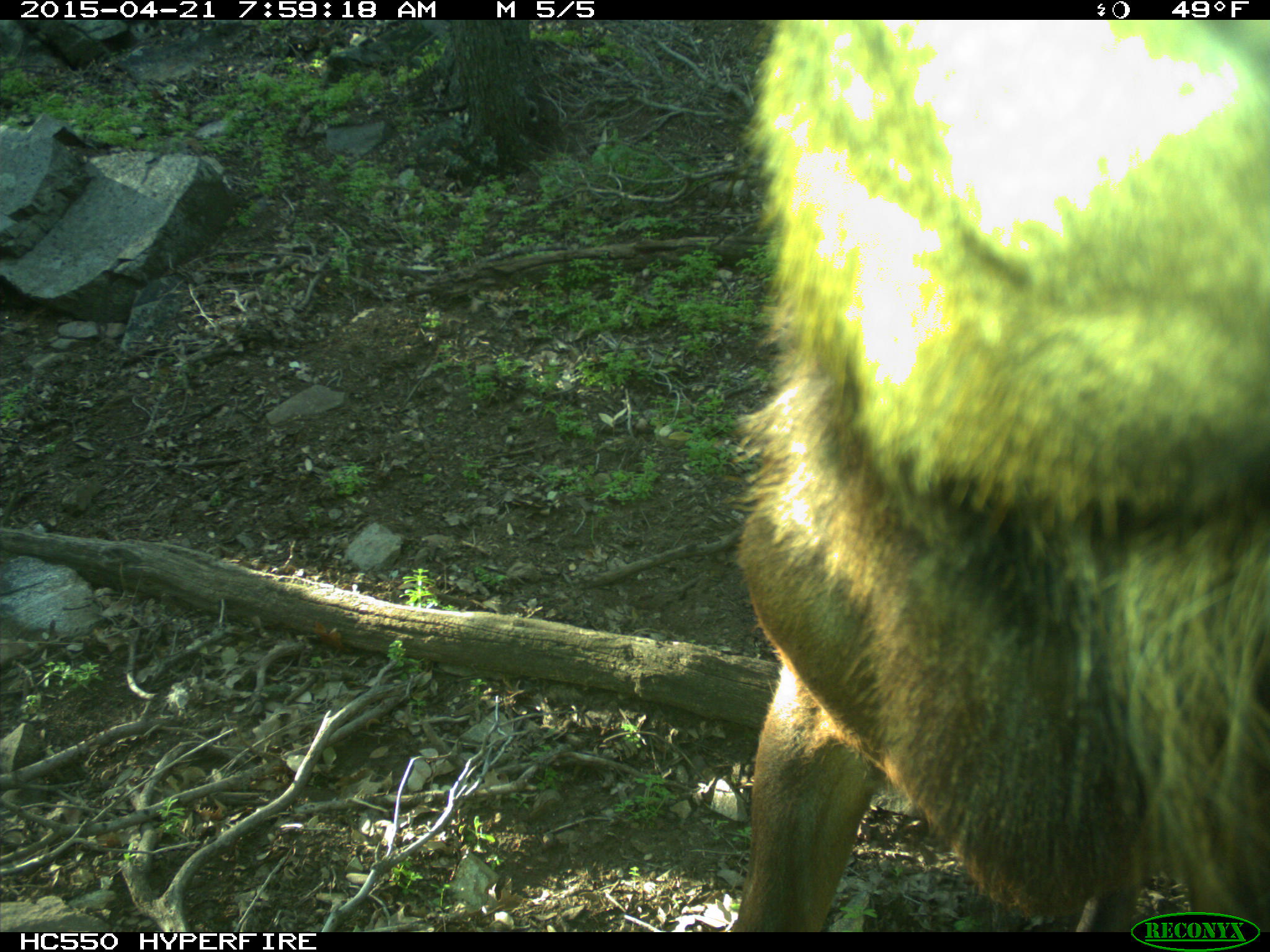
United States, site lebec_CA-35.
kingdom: Animalia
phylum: Chordata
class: Mammalia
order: Artiodactyla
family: Cervidae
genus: Cervus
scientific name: Cervus canadensis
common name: elk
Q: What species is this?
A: Cervus canadensis (elk).